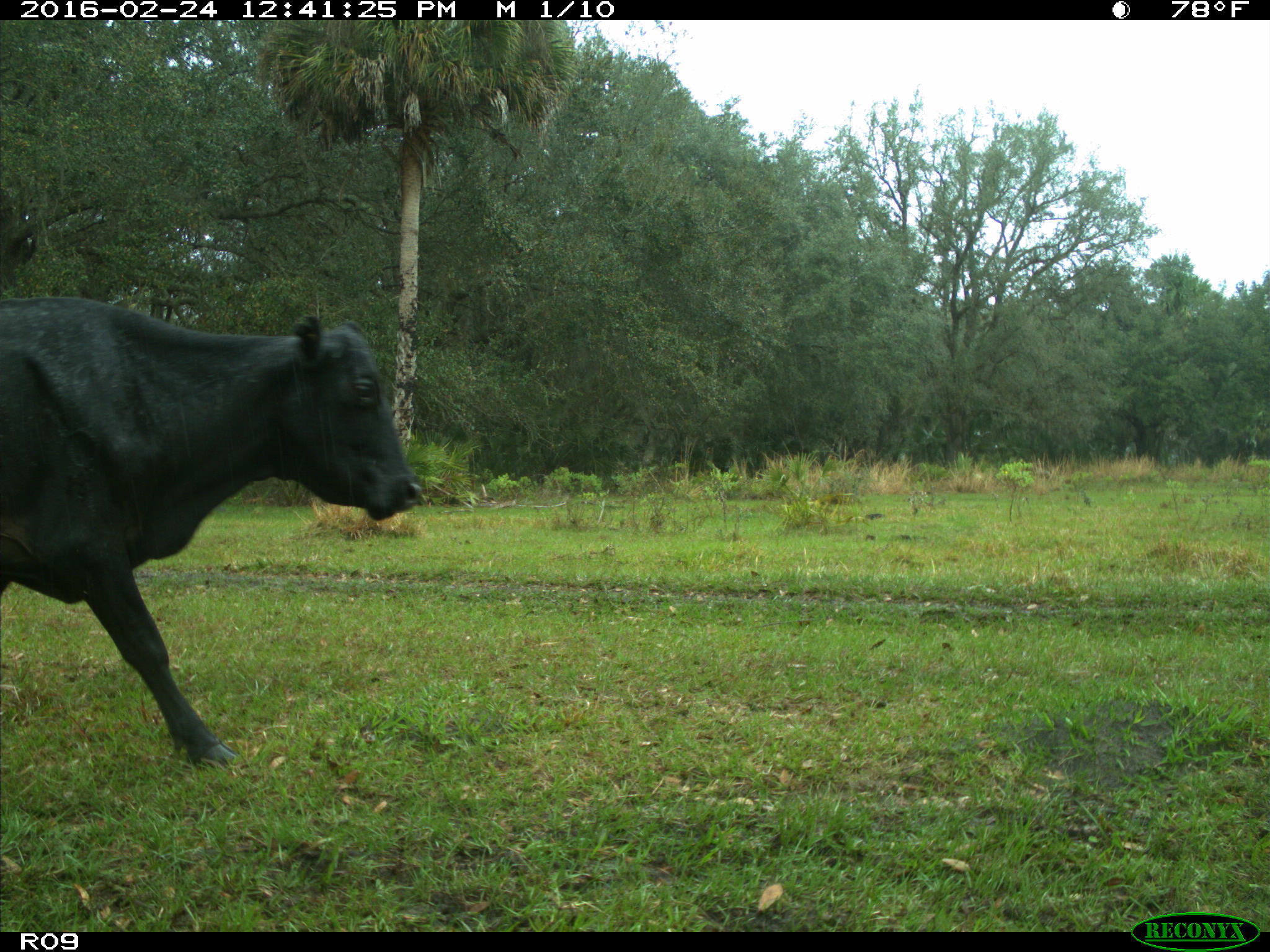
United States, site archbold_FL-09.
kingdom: Animalia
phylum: Chordata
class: Mammalia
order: Artiodactyla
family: Bovidae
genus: Bos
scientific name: Bos taurus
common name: domestic cow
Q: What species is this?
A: Bos taurus (domestic cow).